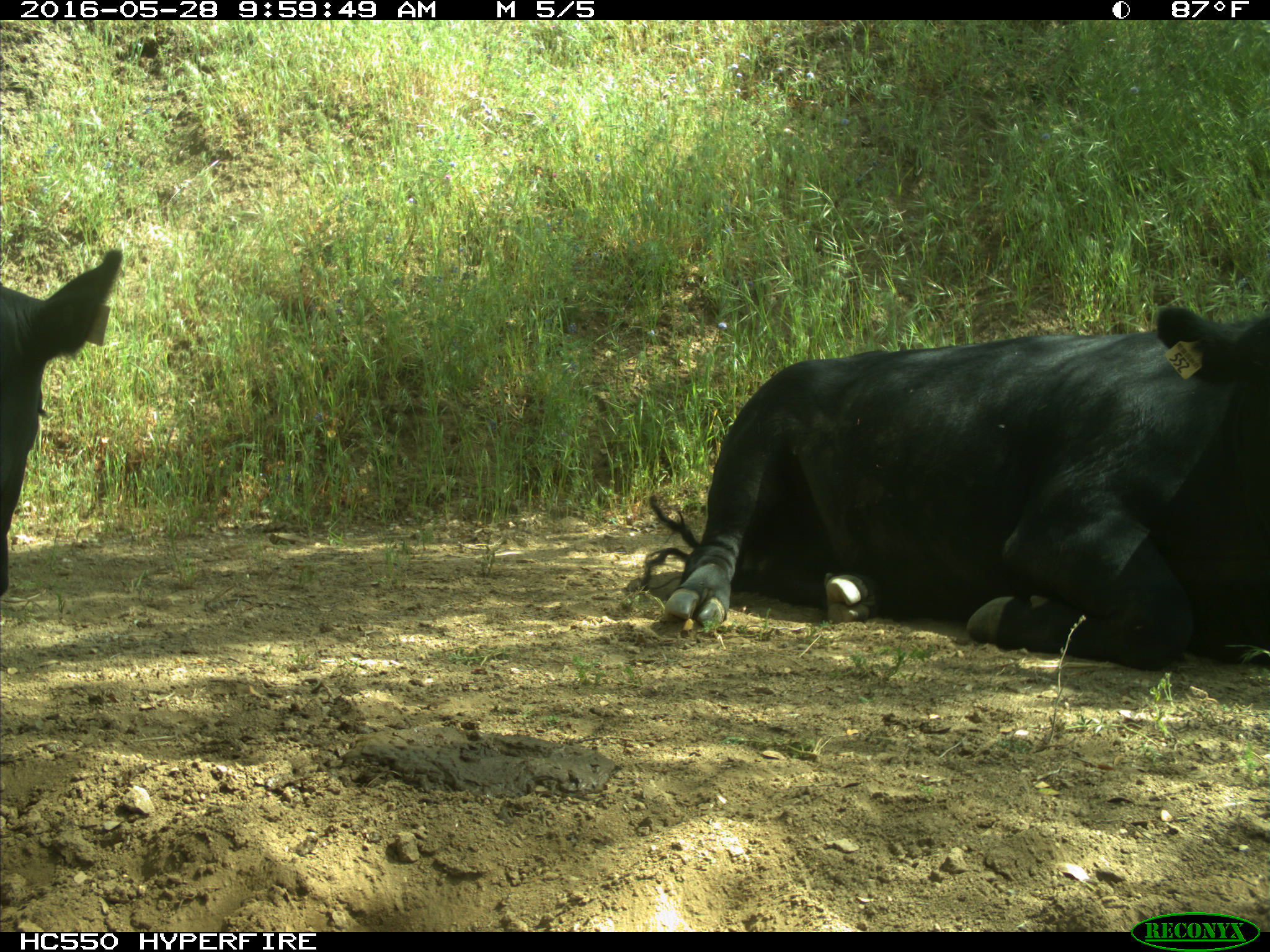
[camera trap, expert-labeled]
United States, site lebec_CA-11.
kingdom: Animalia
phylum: Chordata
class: Mammalia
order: Artiodactyla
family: Bovidae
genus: Bos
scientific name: Bos taurus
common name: domestic cow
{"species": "Bos taurus (domestic cow)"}